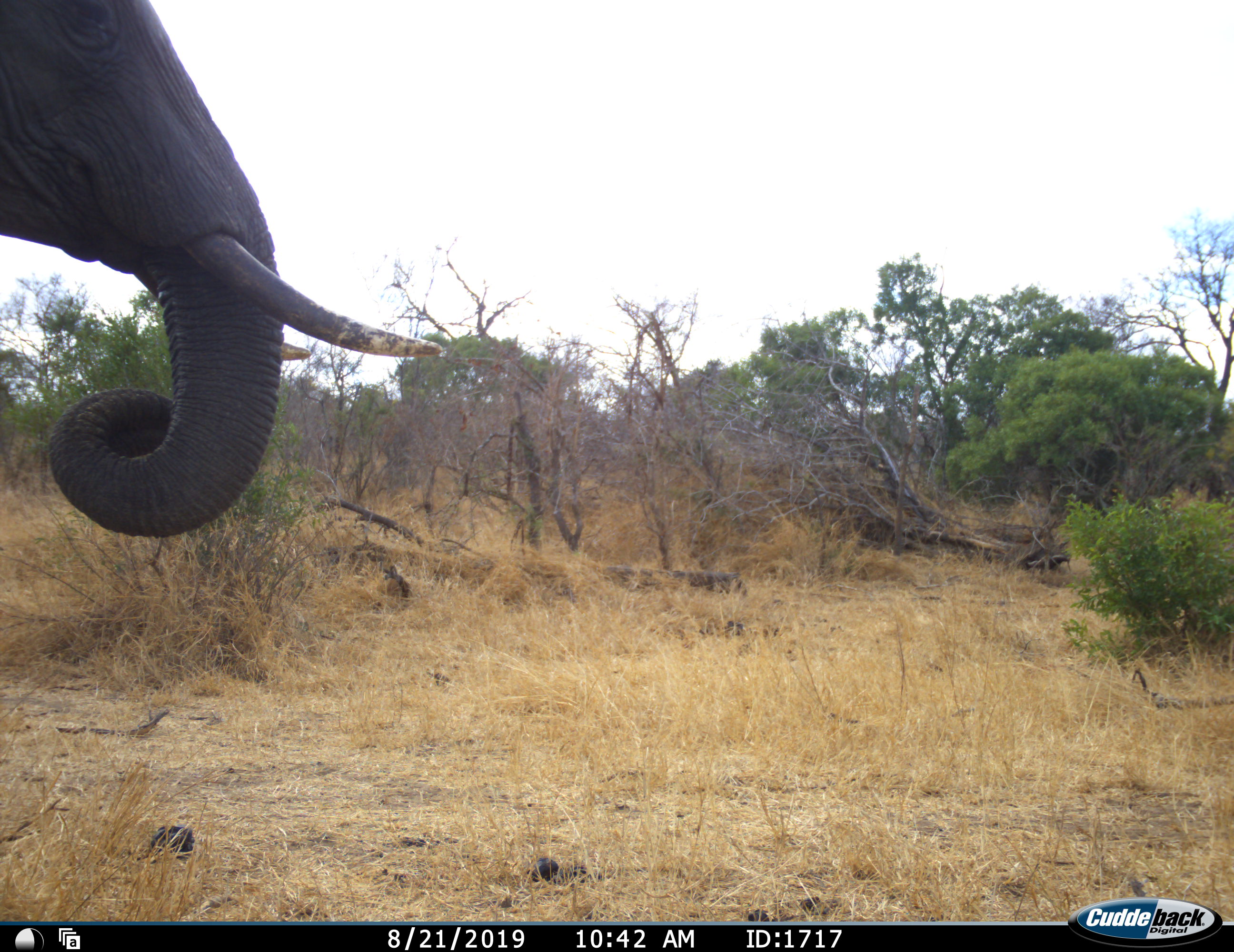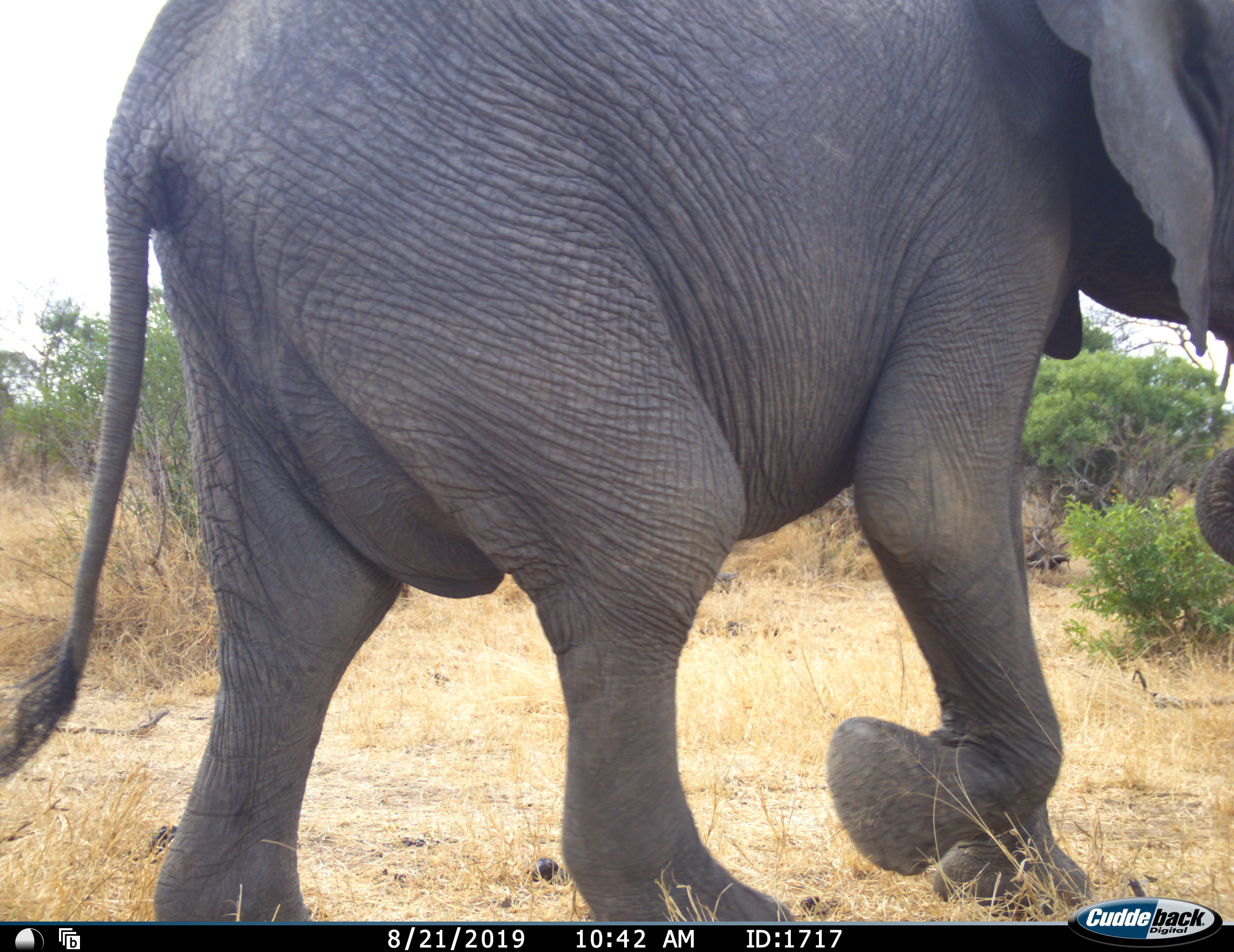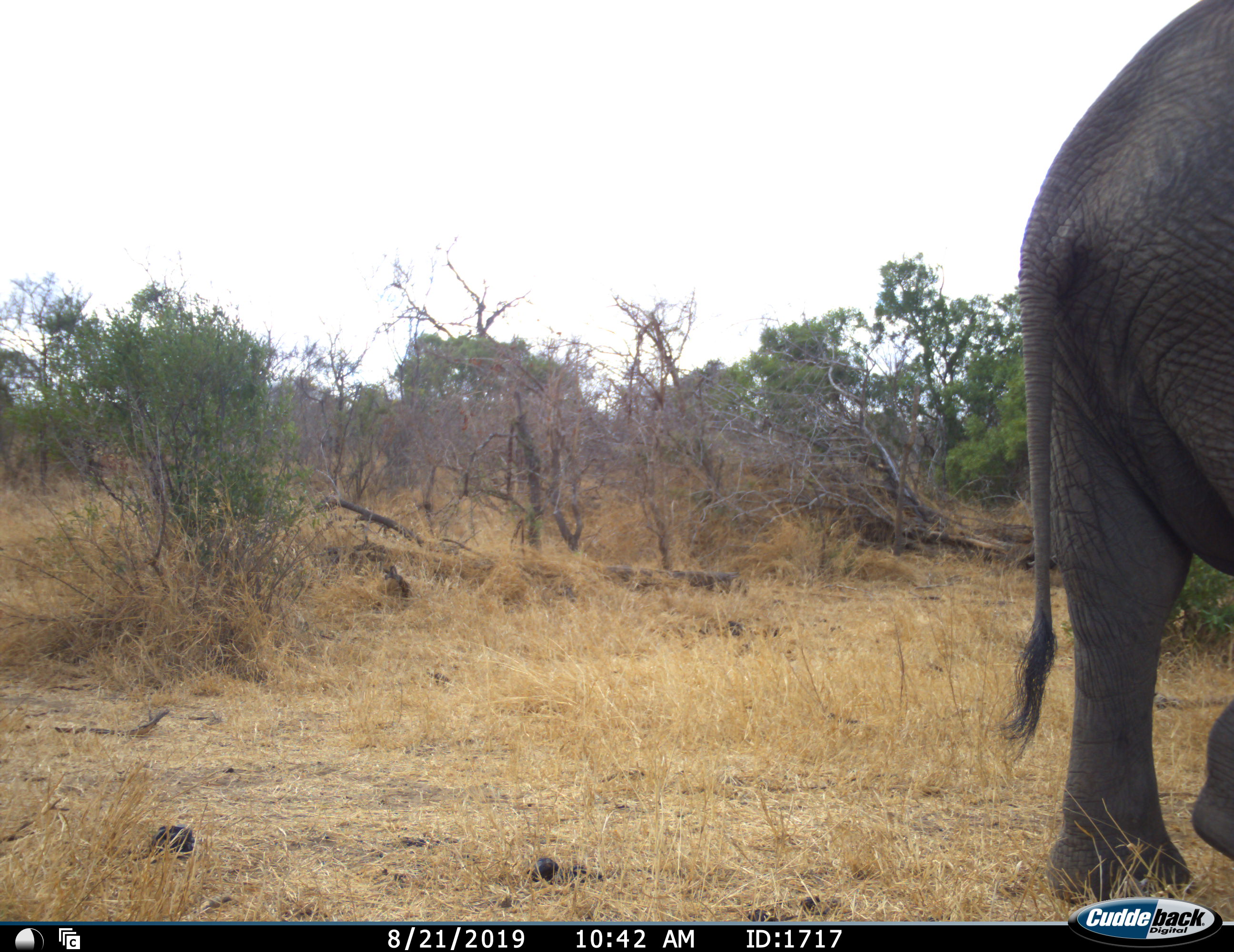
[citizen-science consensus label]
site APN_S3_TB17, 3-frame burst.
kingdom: Animalia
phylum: Chordata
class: Mammalia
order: Proboscidea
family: Elephantidae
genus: Loxodonta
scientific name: Loxodonta africana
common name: african bush elephant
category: elephant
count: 1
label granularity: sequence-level